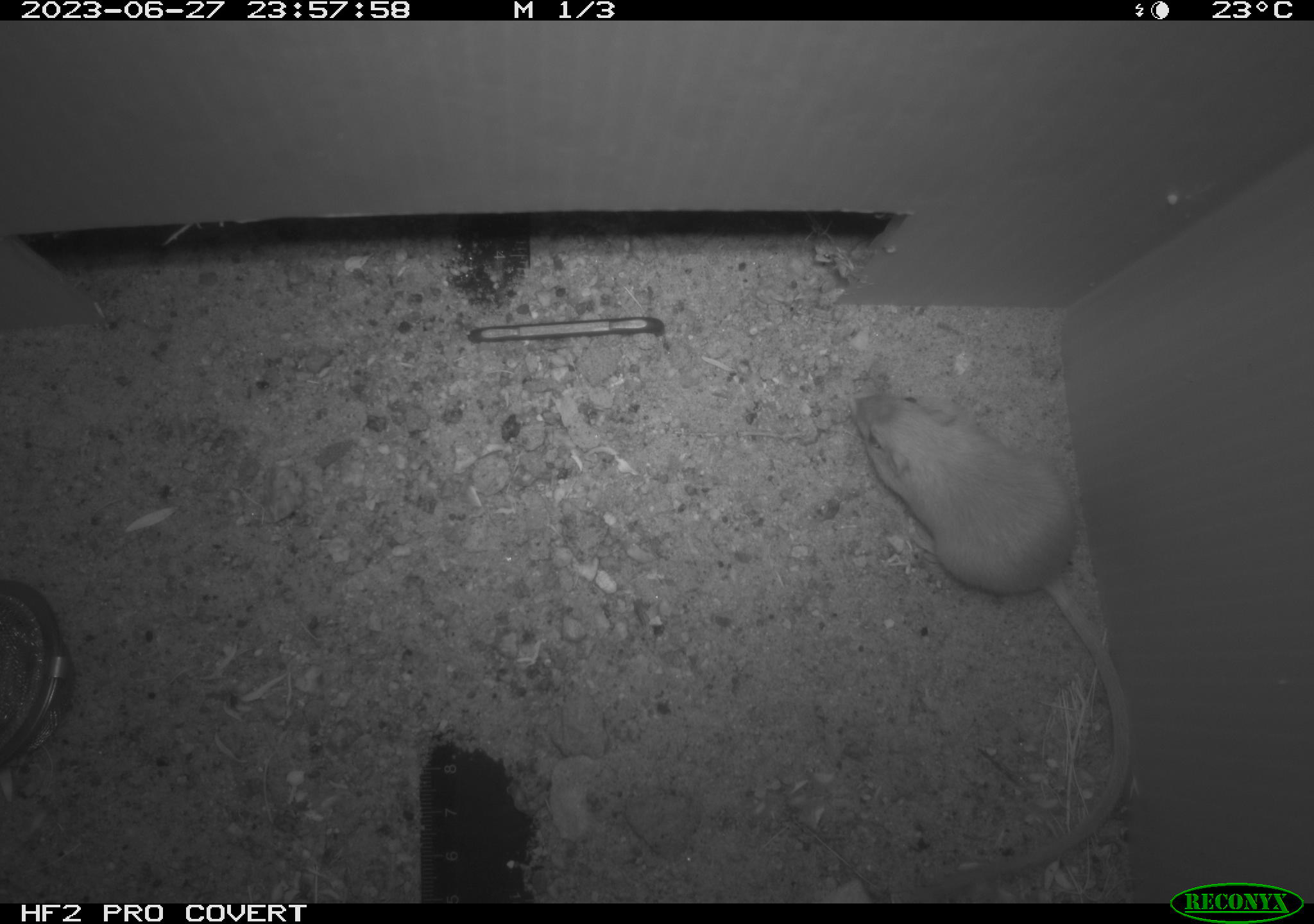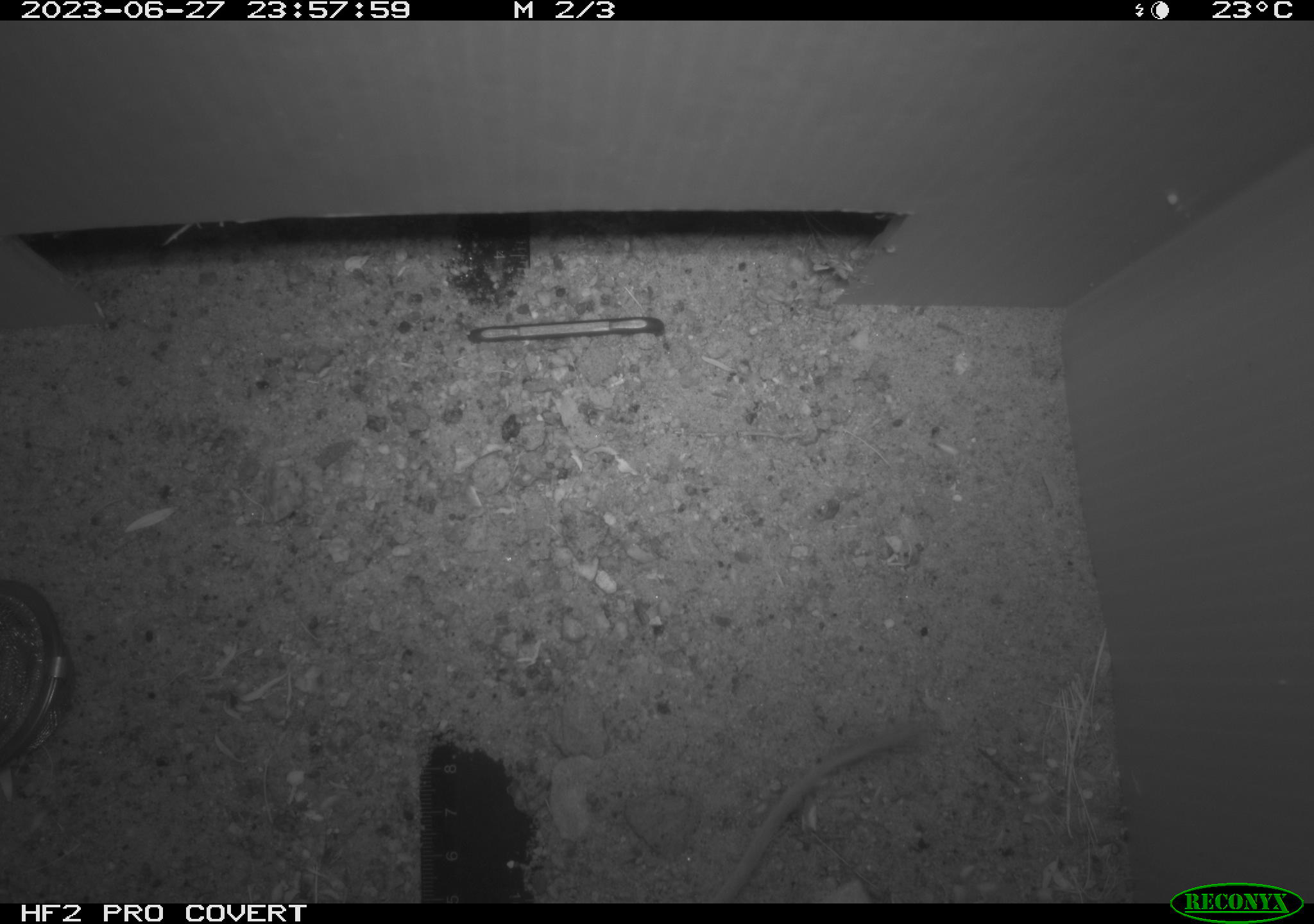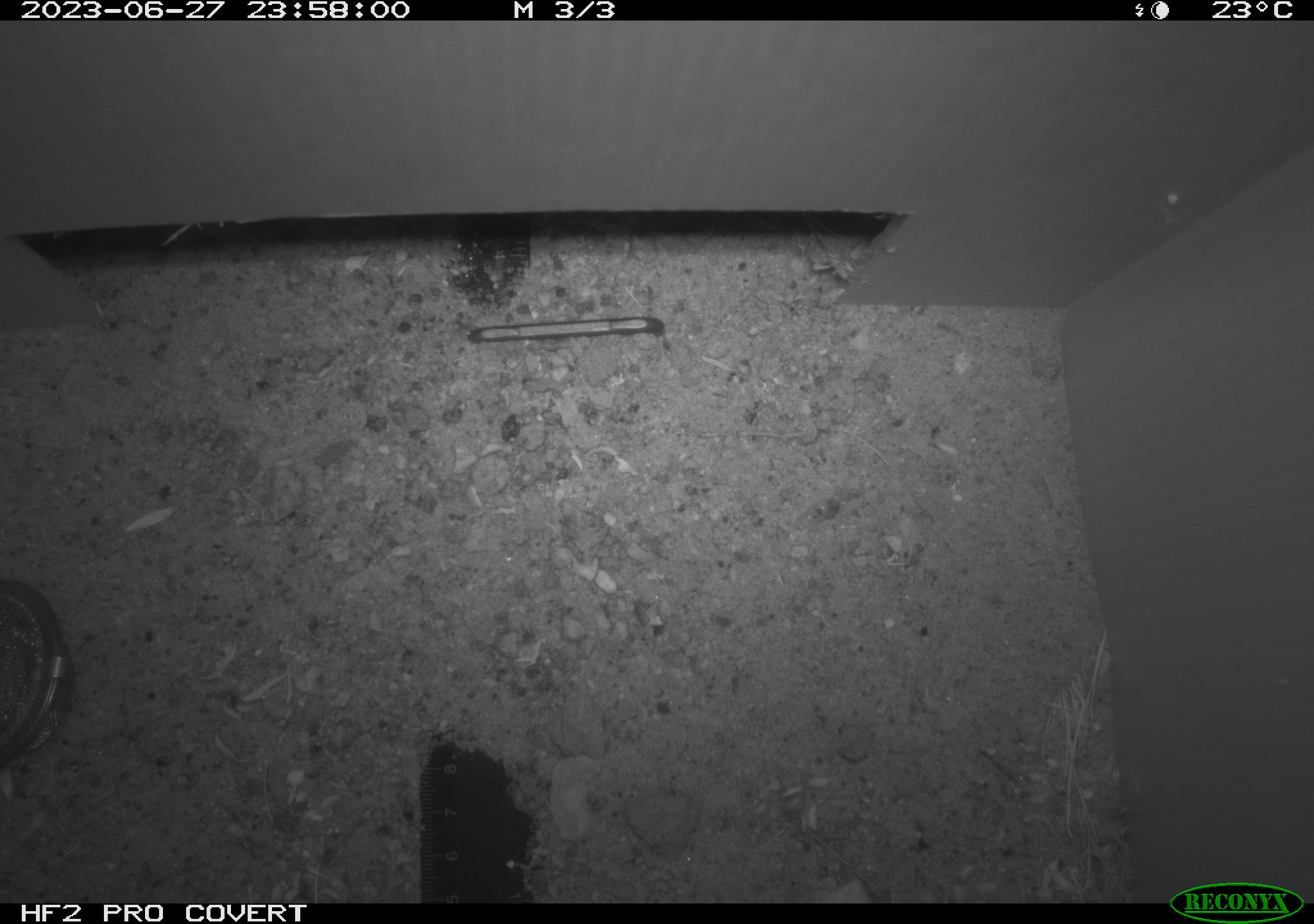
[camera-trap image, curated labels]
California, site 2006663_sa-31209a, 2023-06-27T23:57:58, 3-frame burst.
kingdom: Animalia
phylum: Chordata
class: Mammalia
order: Rodentia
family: Heteromyidae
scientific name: Heteromyidae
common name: kangaroo rats and pocket mice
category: heteromyidae family